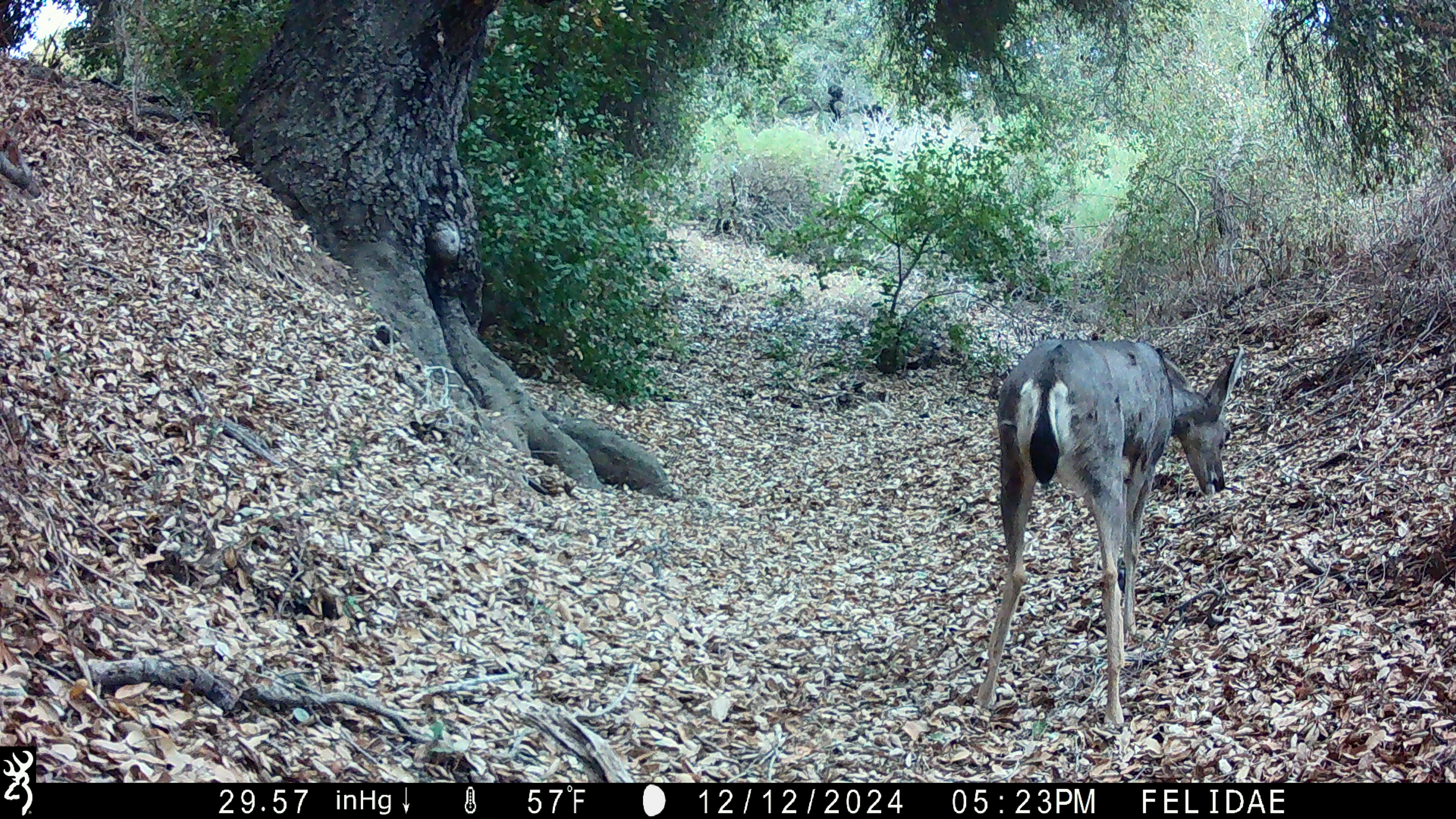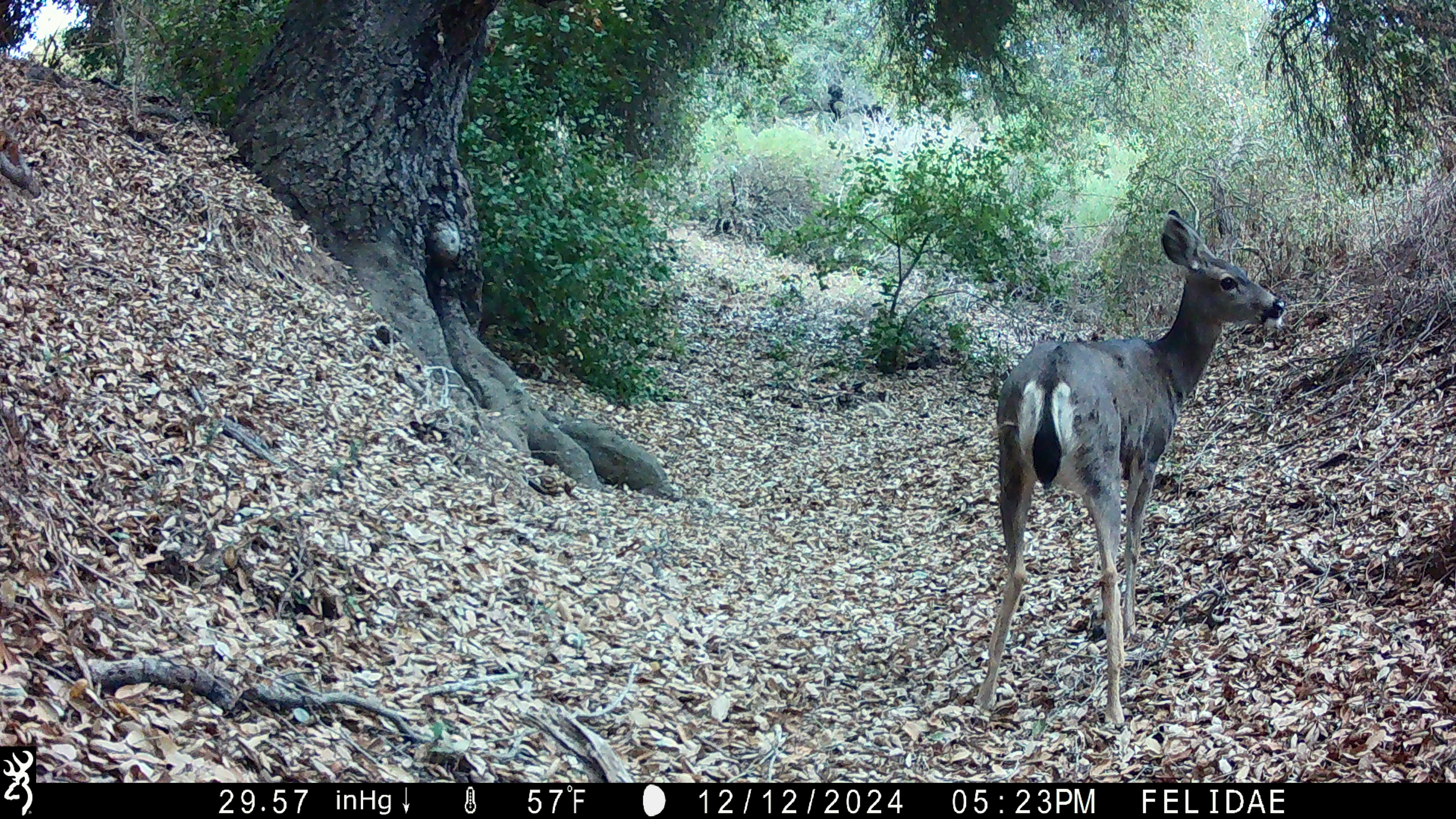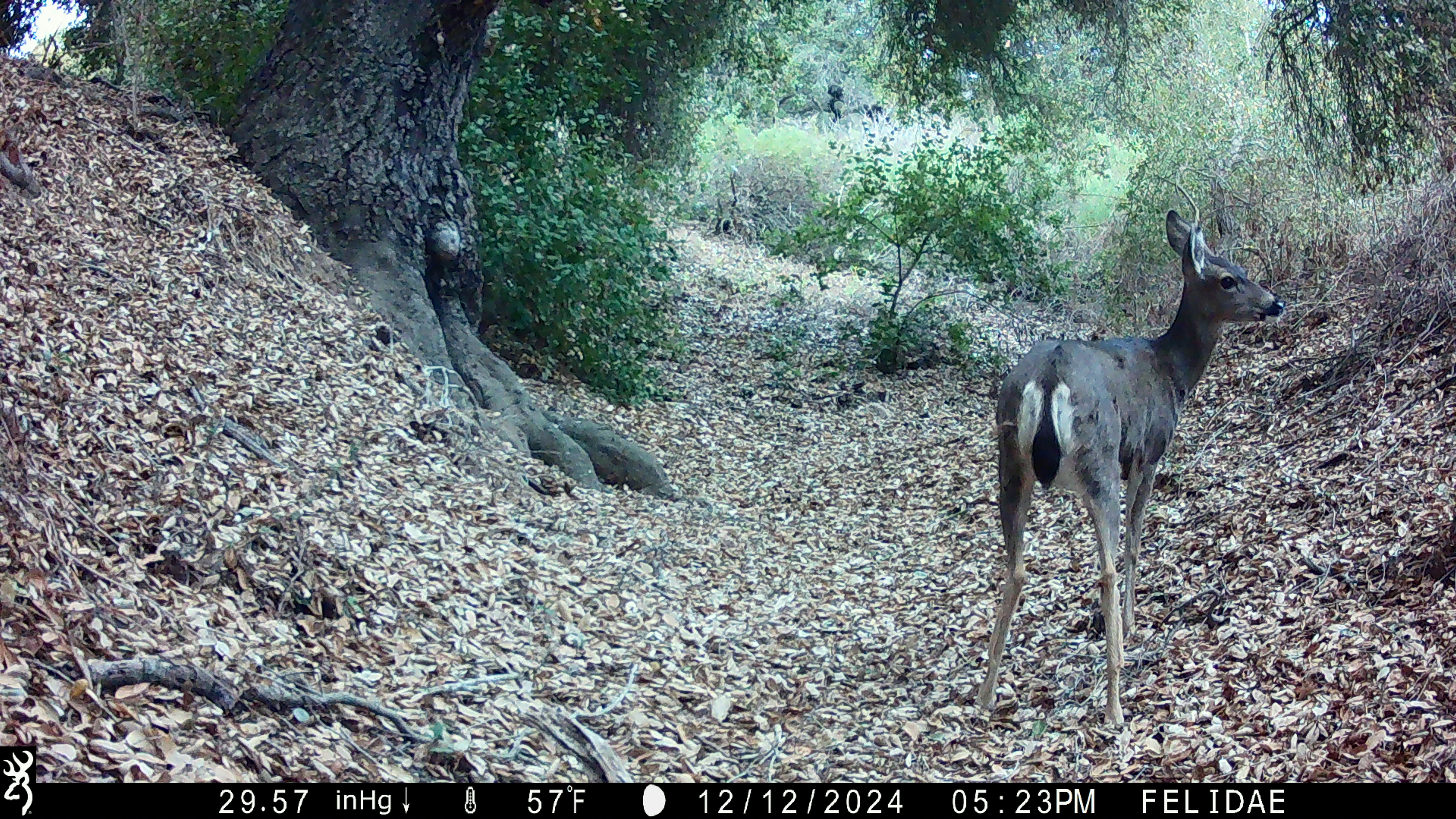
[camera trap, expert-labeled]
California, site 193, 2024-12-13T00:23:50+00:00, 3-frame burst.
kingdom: Animalia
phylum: Chordata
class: Mammalia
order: Artiodactyla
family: Cervidae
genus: Odocoileus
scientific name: Odocoileus hemionus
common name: mule deer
Mule deer (Odocoileus hemionus).